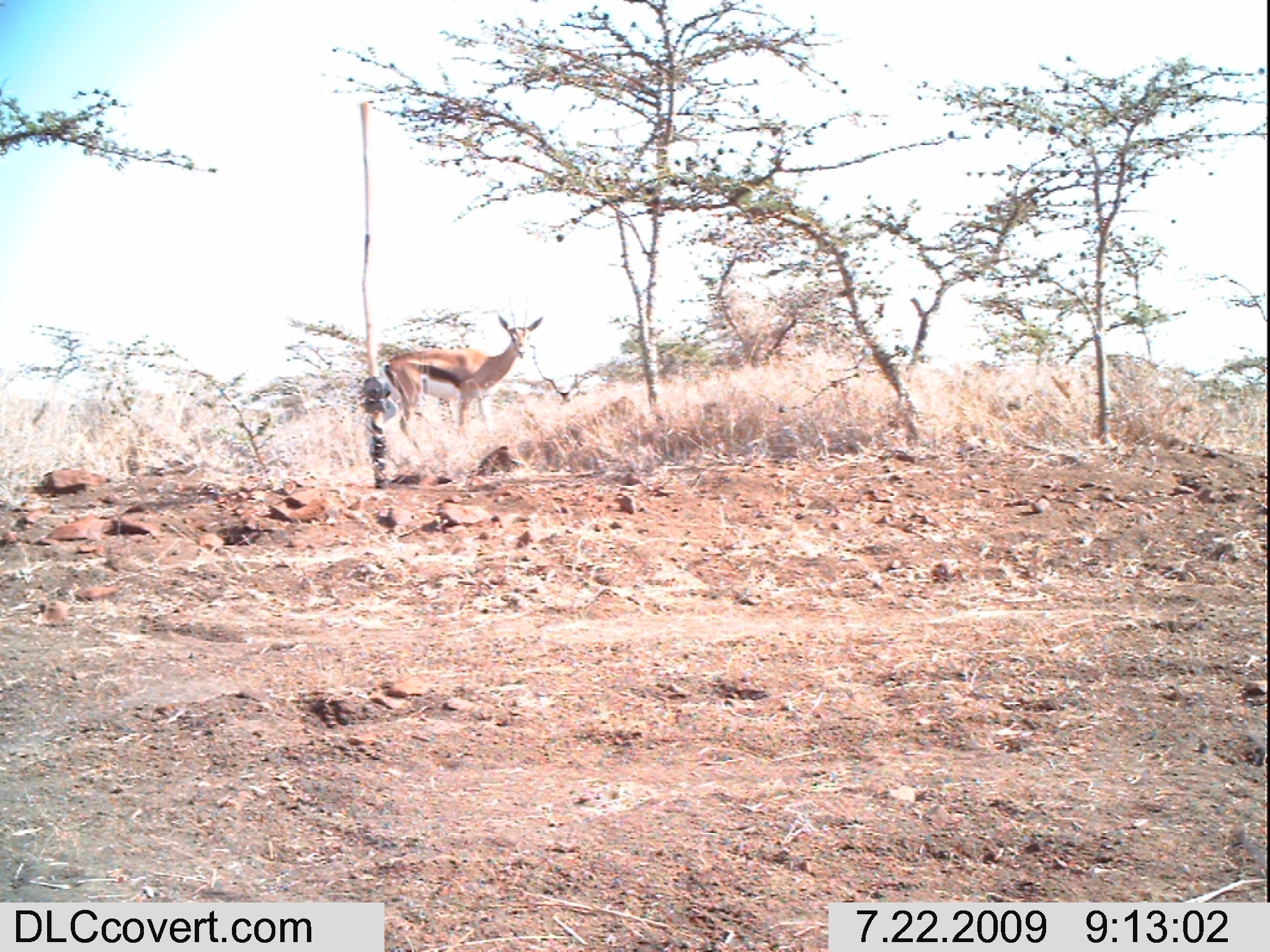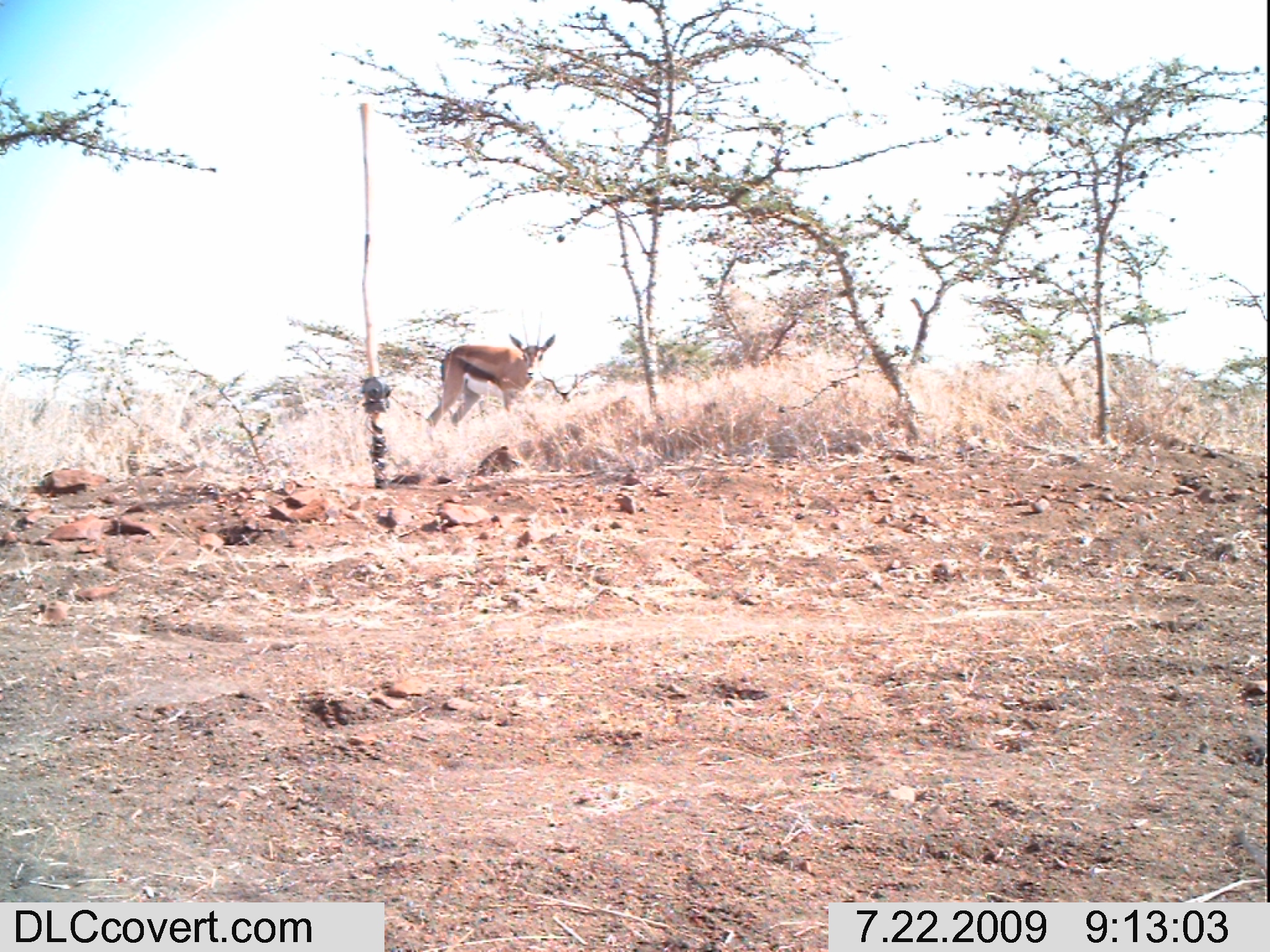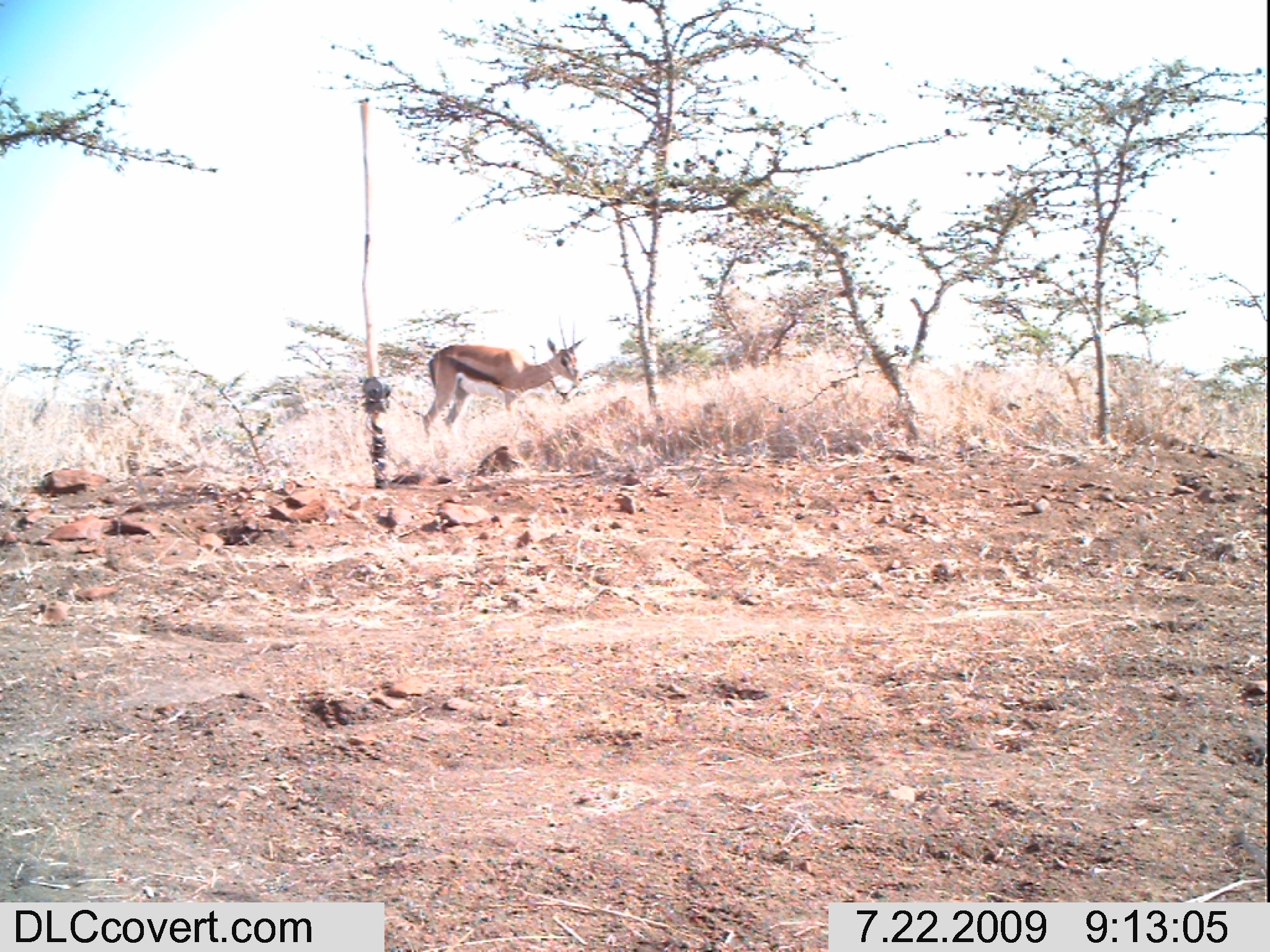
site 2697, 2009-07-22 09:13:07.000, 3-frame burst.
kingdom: Animalia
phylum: Chordata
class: Mammalia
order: Artiodactyla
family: Bovidae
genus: Nanger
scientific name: Nanger granti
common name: grant's gazelle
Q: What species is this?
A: Nanger granti (grant's gazelle).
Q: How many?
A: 1.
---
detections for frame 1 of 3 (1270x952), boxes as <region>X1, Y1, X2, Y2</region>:
nanger granti: <region>382, 292, 544, 462</region>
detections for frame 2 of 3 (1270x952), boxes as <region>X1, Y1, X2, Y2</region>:
nanger granti: <region>425, 330, 557, 437</region>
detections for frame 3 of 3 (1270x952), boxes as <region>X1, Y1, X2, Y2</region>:
nanger granti: <region>417, 313, 588, 443</region>